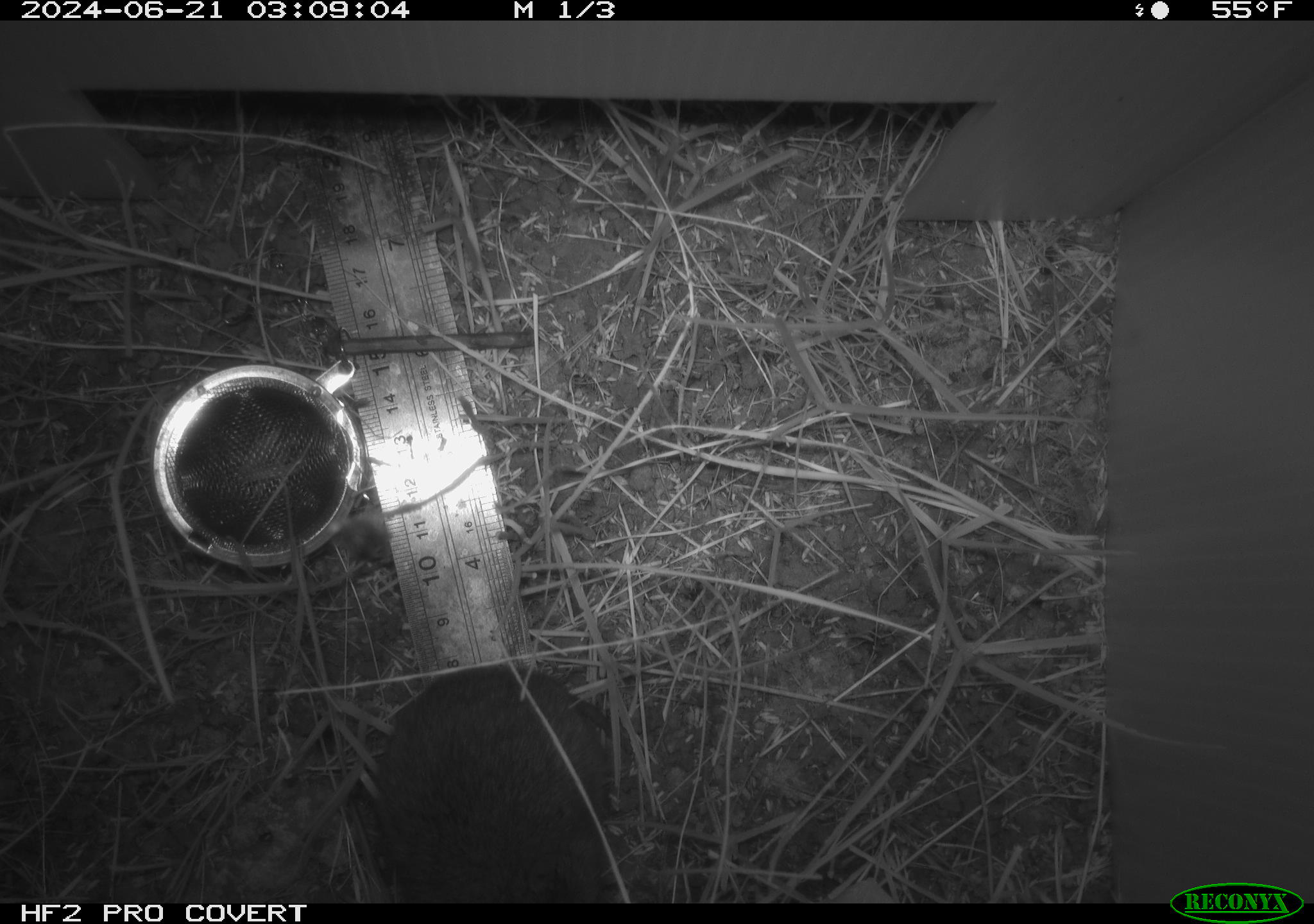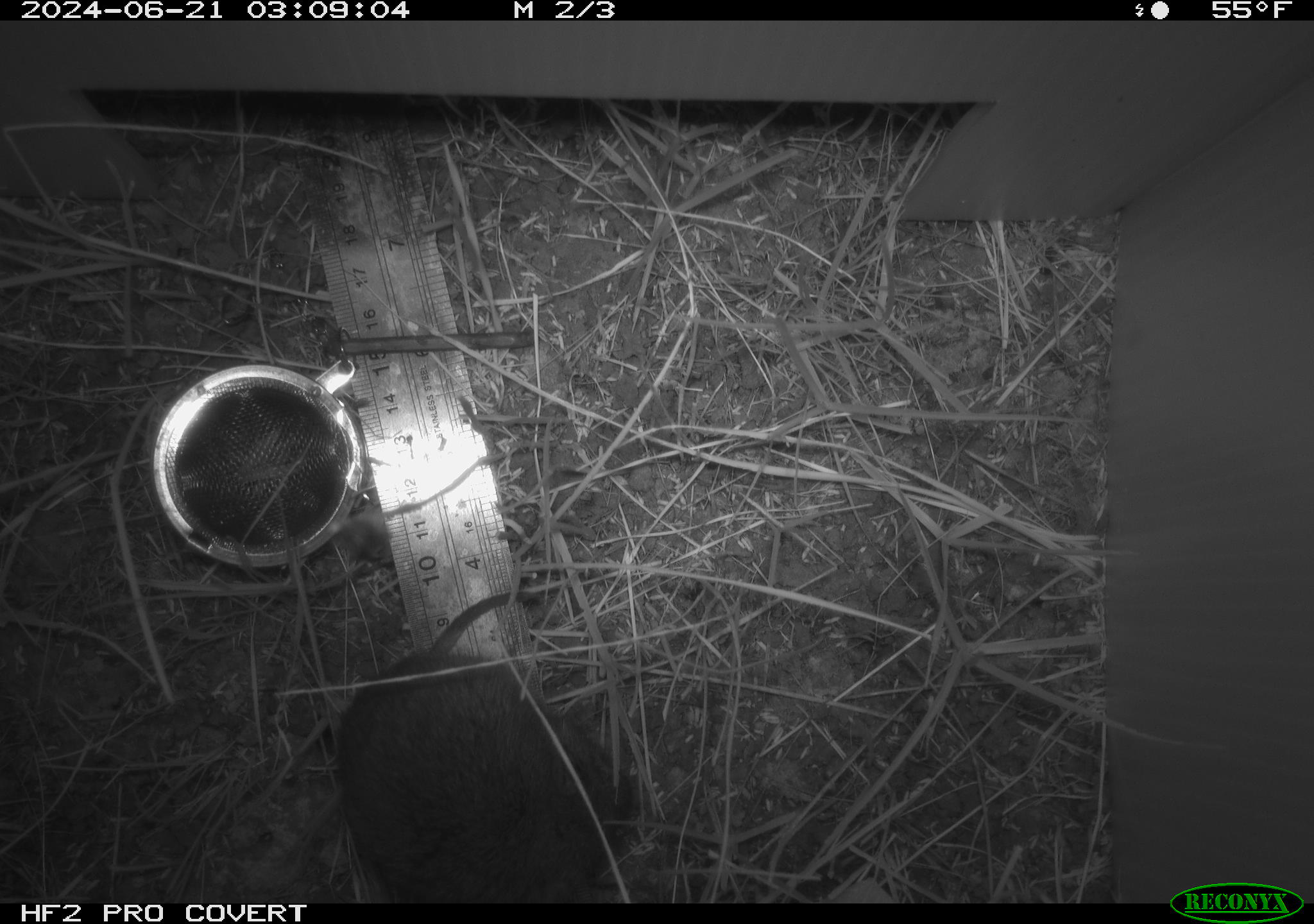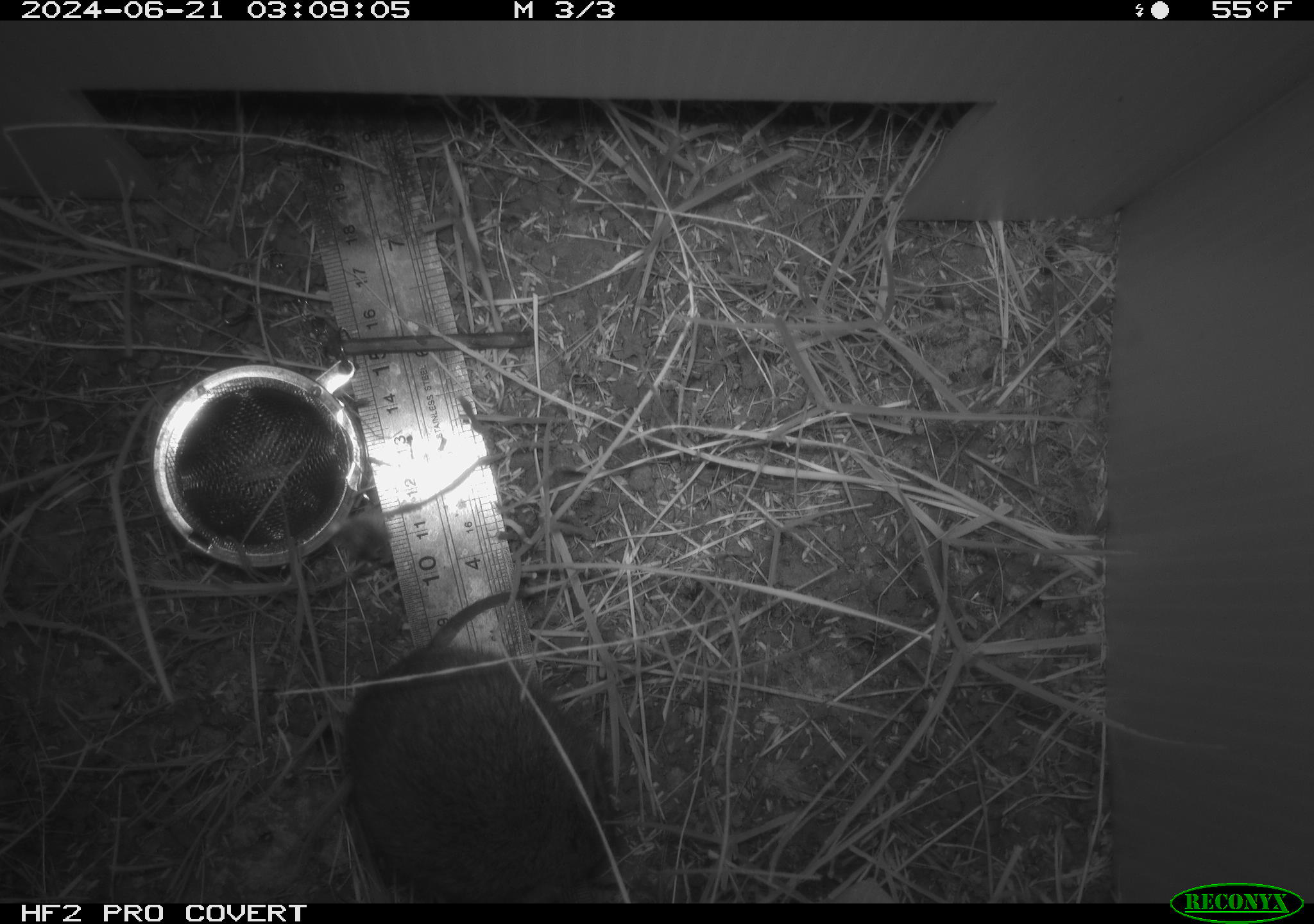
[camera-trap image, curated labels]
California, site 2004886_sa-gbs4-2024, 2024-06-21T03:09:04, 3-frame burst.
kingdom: Animalia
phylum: Chordata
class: Mammalia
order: Rodentia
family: Cricetidae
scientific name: Arvicolinae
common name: voles, lemmings, and muskrats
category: arvicolinae subfamily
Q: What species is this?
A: Arvicolinae subfamily (voles, lemmings, and muskrats) (Arvicolinae).